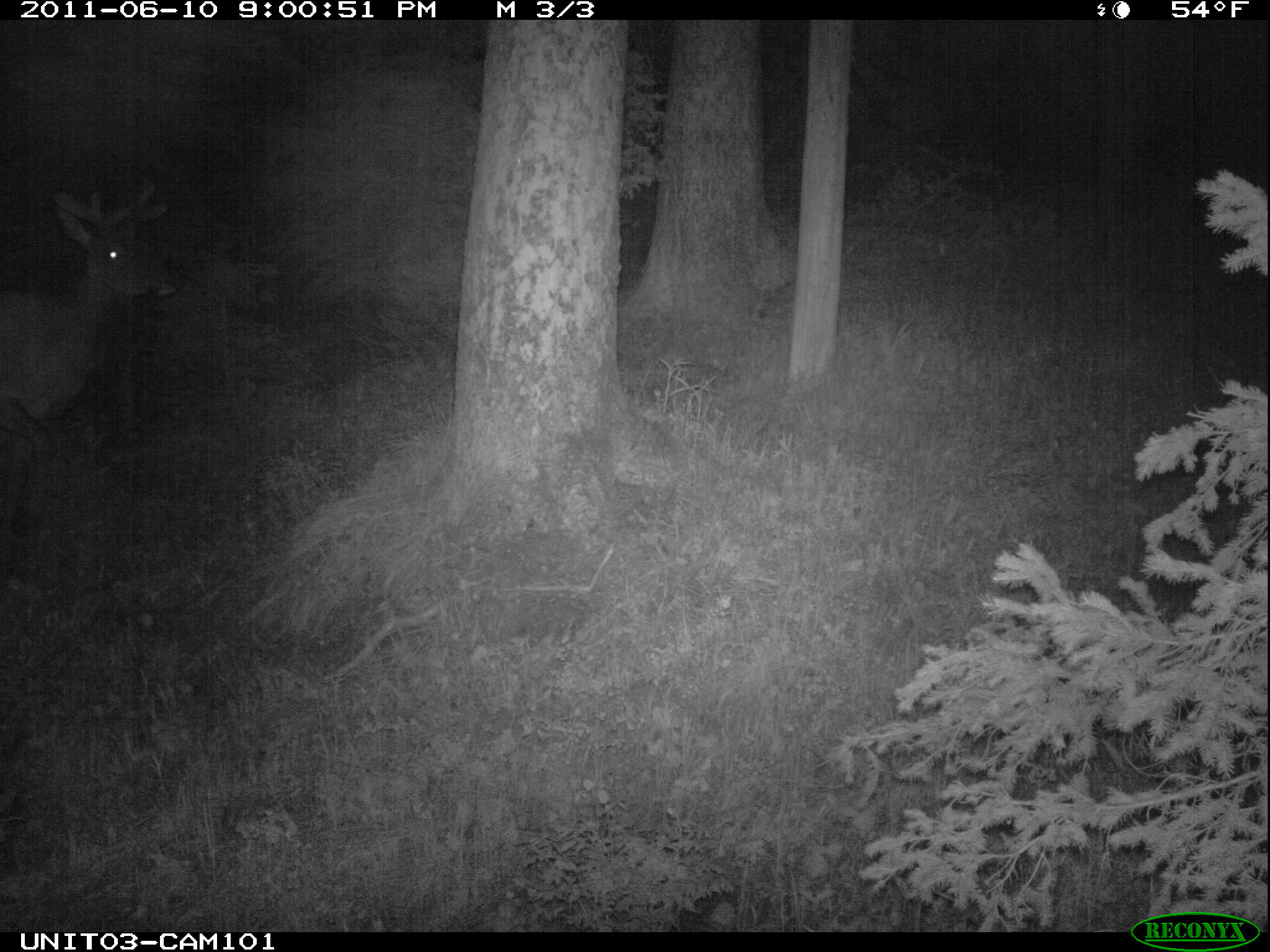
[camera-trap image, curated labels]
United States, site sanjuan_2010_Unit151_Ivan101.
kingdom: Animalia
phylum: Chordata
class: Mammalia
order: Artiodactyla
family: Cervidae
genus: Cervus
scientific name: Cervus elaphus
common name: red deer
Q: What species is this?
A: Cervus elaphus (red deer).